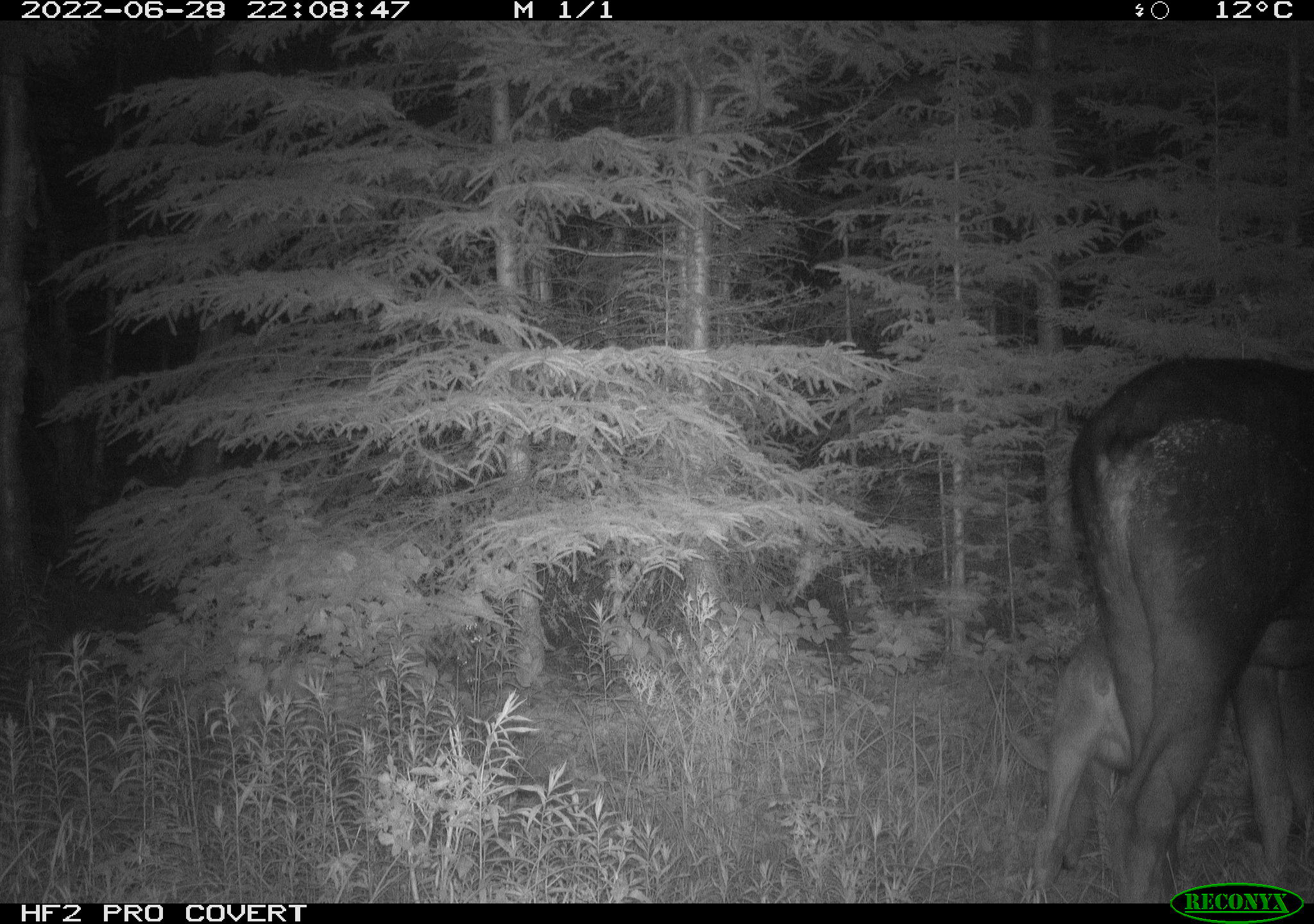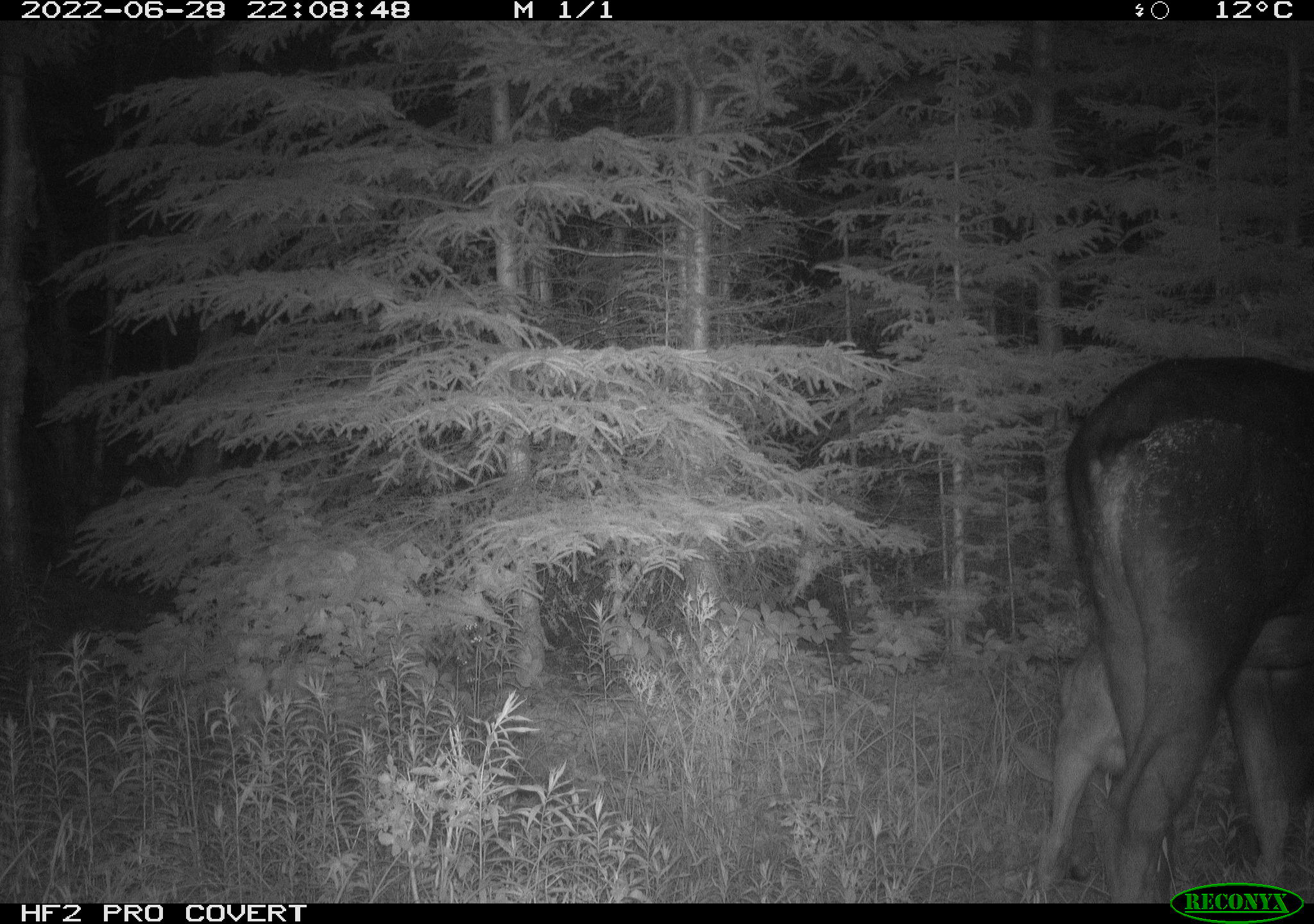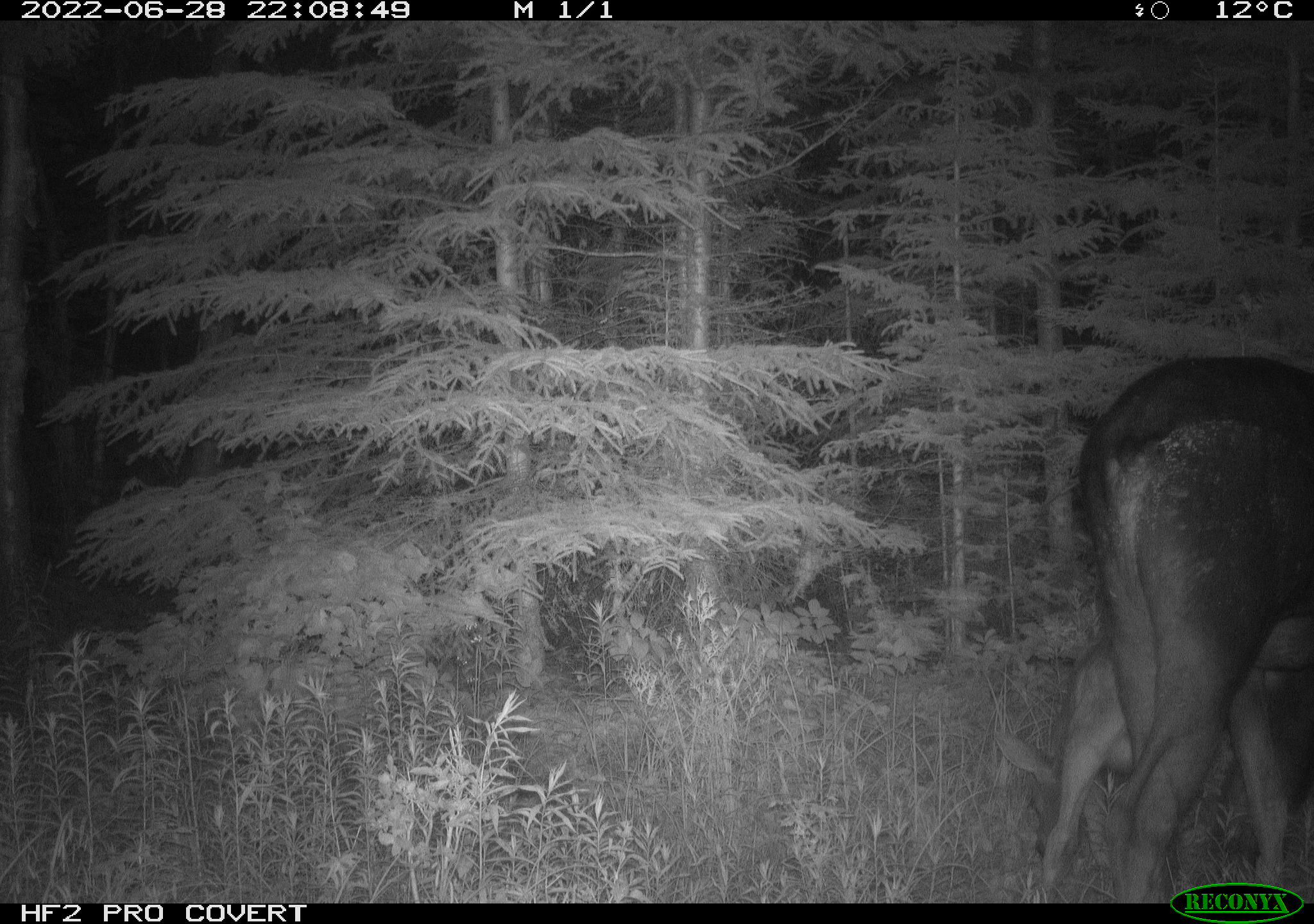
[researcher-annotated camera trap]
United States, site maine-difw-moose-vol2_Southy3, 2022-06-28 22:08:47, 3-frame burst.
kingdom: Animalia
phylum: Chordata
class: Mammalia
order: Artiodactyla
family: Cervidae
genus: Alces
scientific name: Alces alces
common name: moose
Moose (Alces alces).